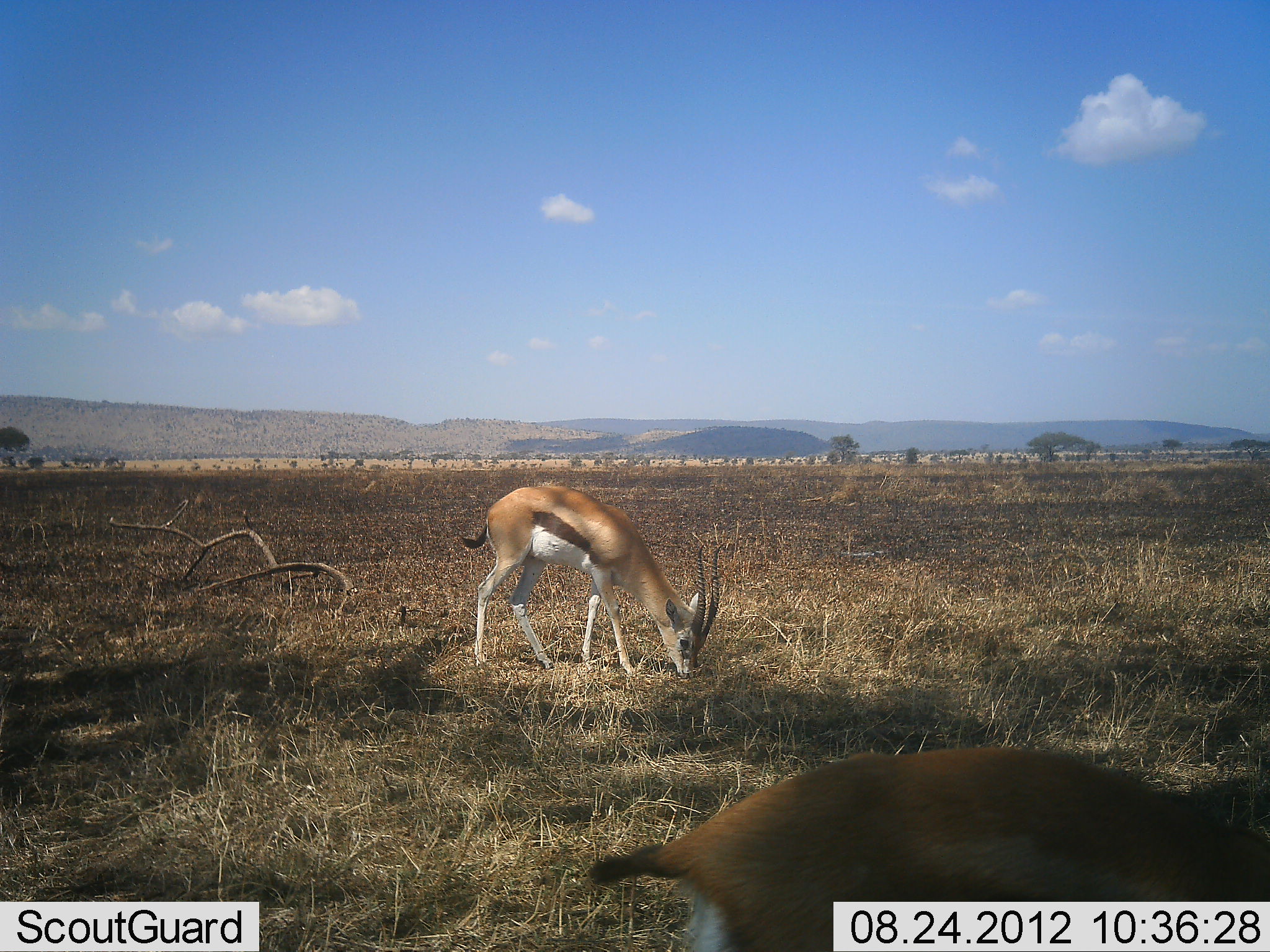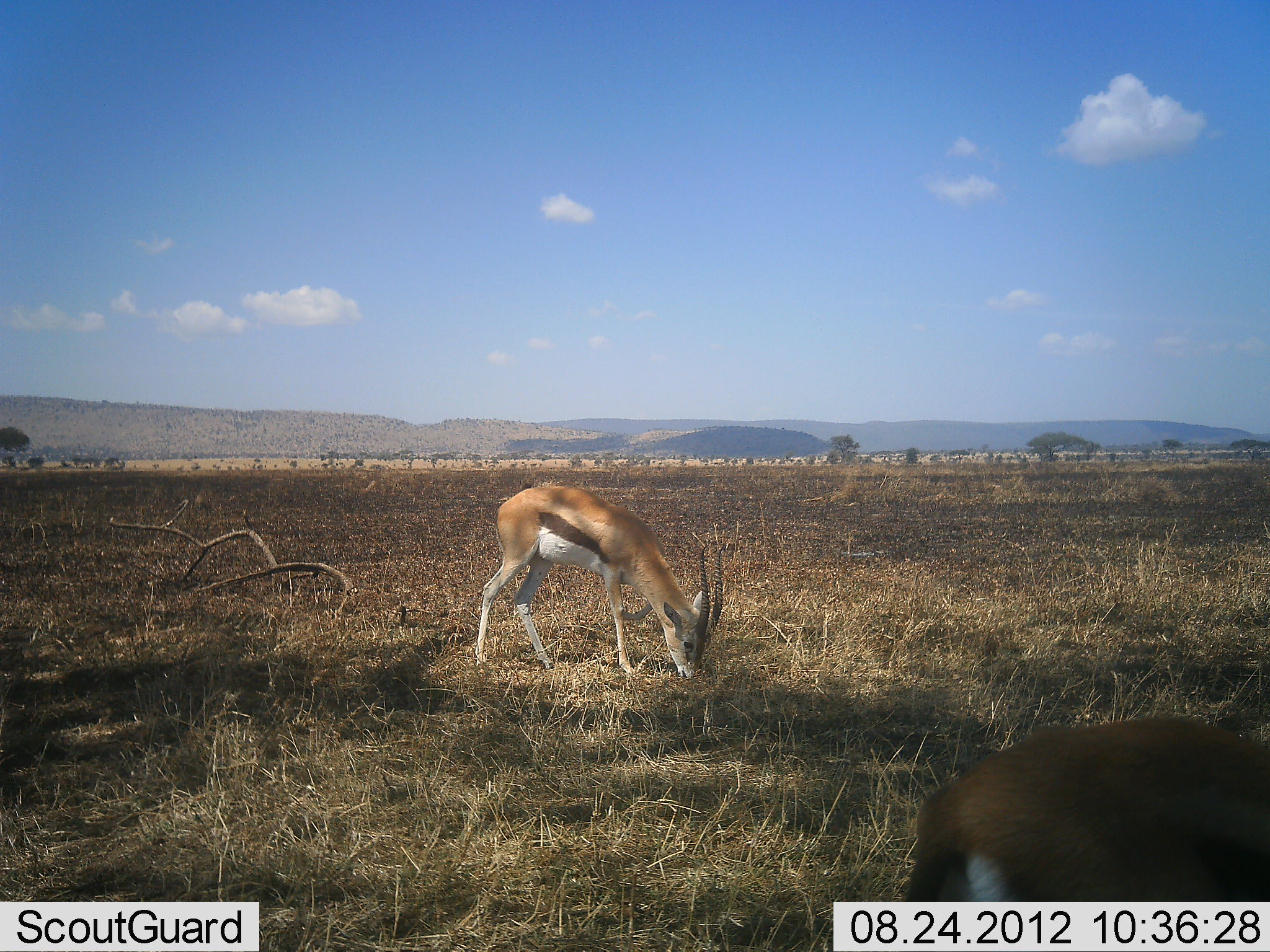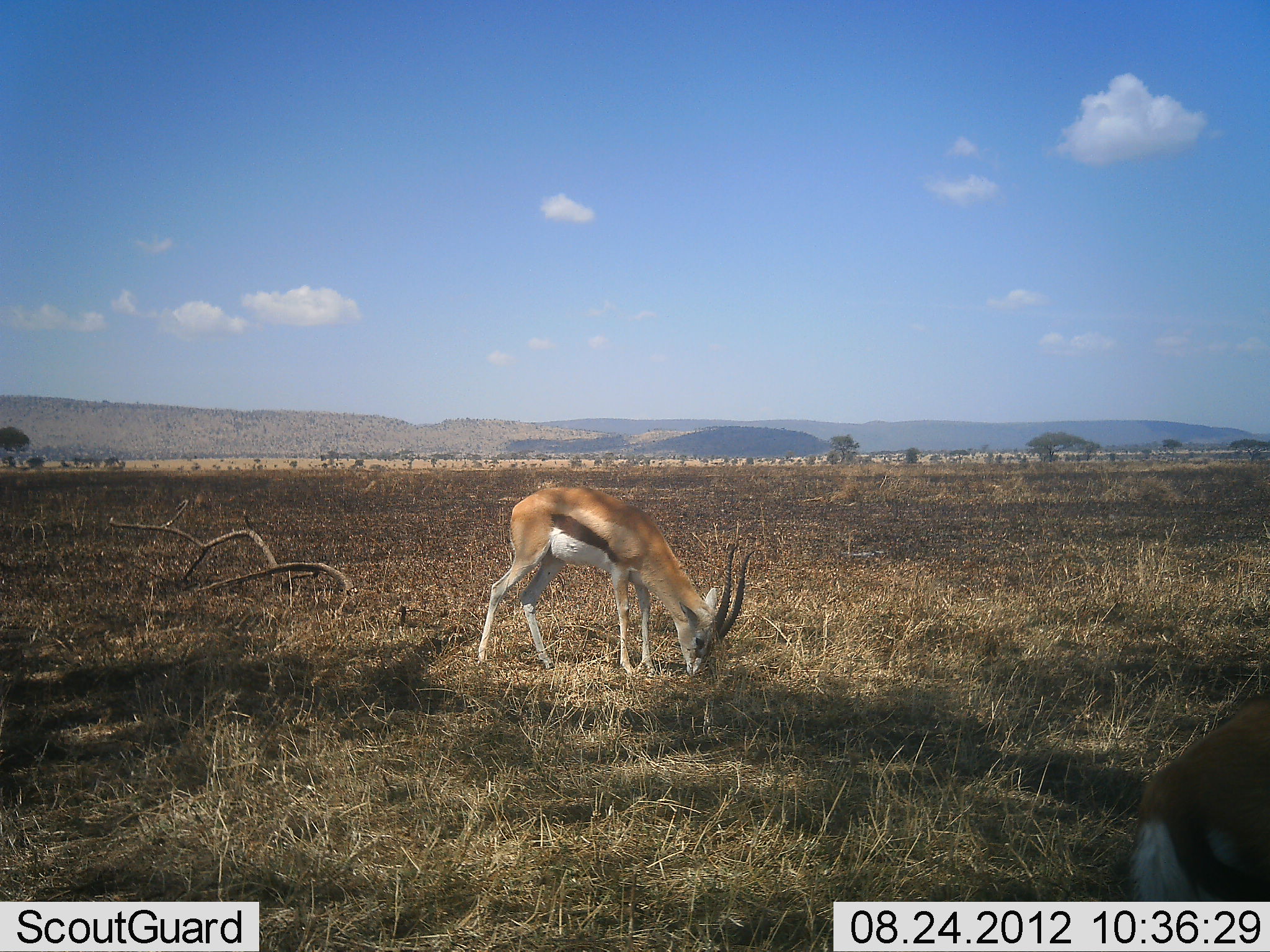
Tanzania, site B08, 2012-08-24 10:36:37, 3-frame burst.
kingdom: Animalia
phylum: Chordata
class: Mammalia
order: Artiodactyla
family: Bovidae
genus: Eudorcas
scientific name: Eudorcas thomsonii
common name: thomson's gazelle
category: gazellethomsons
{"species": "gazellethomsons (thomson's gazelle) (Eudorcas thomsonii)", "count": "2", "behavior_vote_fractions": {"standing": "20%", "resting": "0%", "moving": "40%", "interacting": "0%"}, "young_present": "0%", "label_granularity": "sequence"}